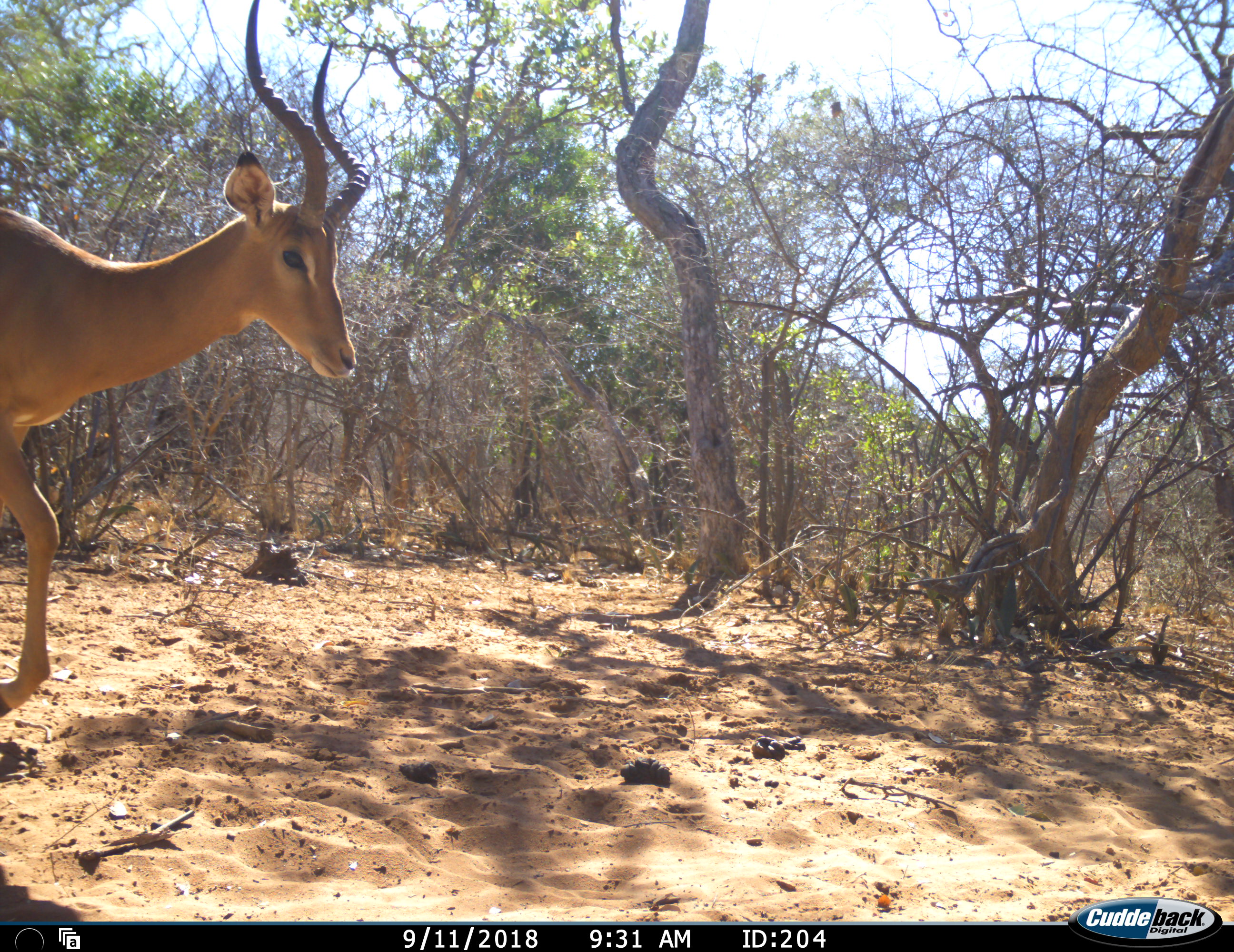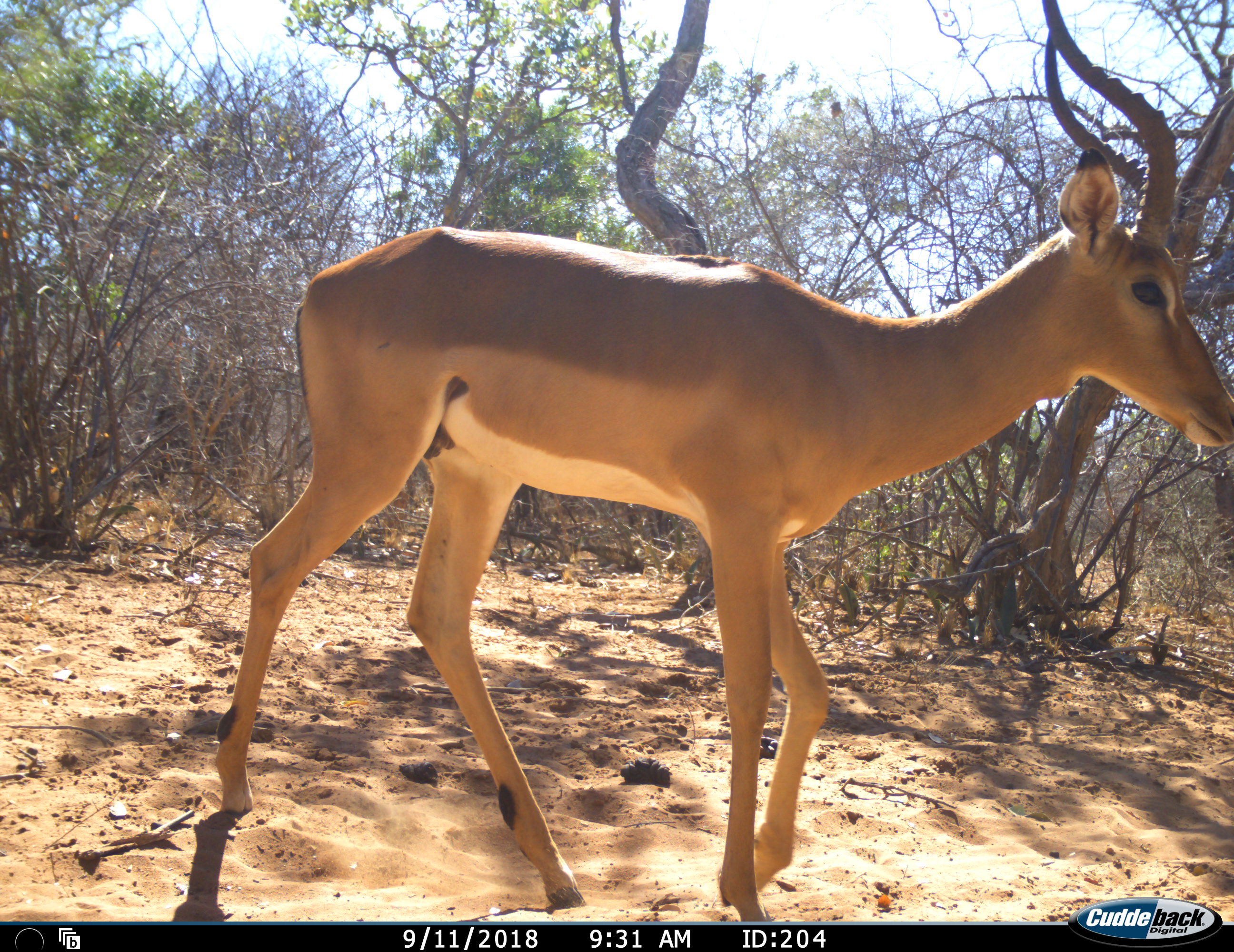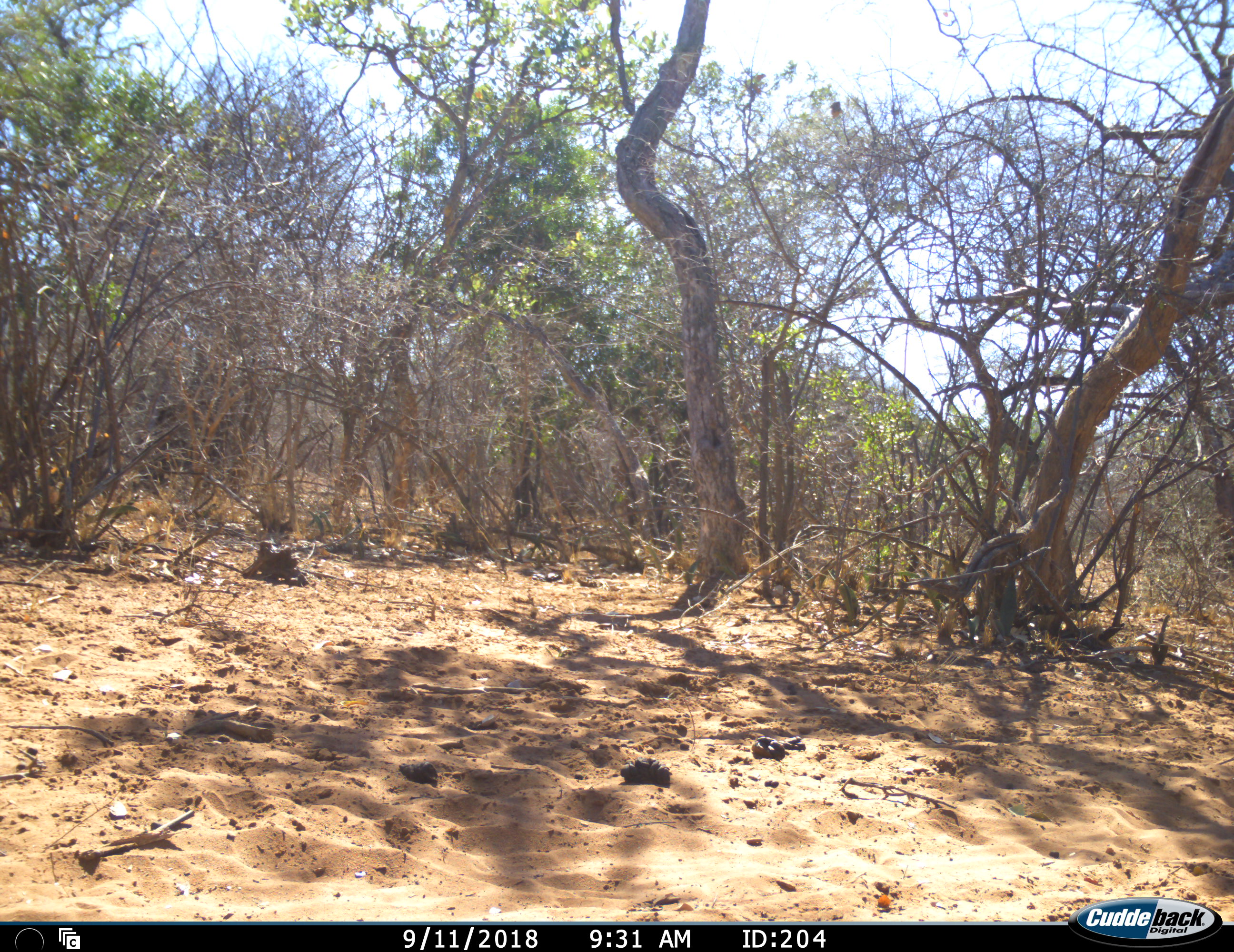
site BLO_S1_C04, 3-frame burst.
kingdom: Animalia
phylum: Chordata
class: Mammalia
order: Artiodactyla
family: Bovidae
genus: Aepyceros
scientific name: Aepyceros melampus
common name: impala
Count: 1.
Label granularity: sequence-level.